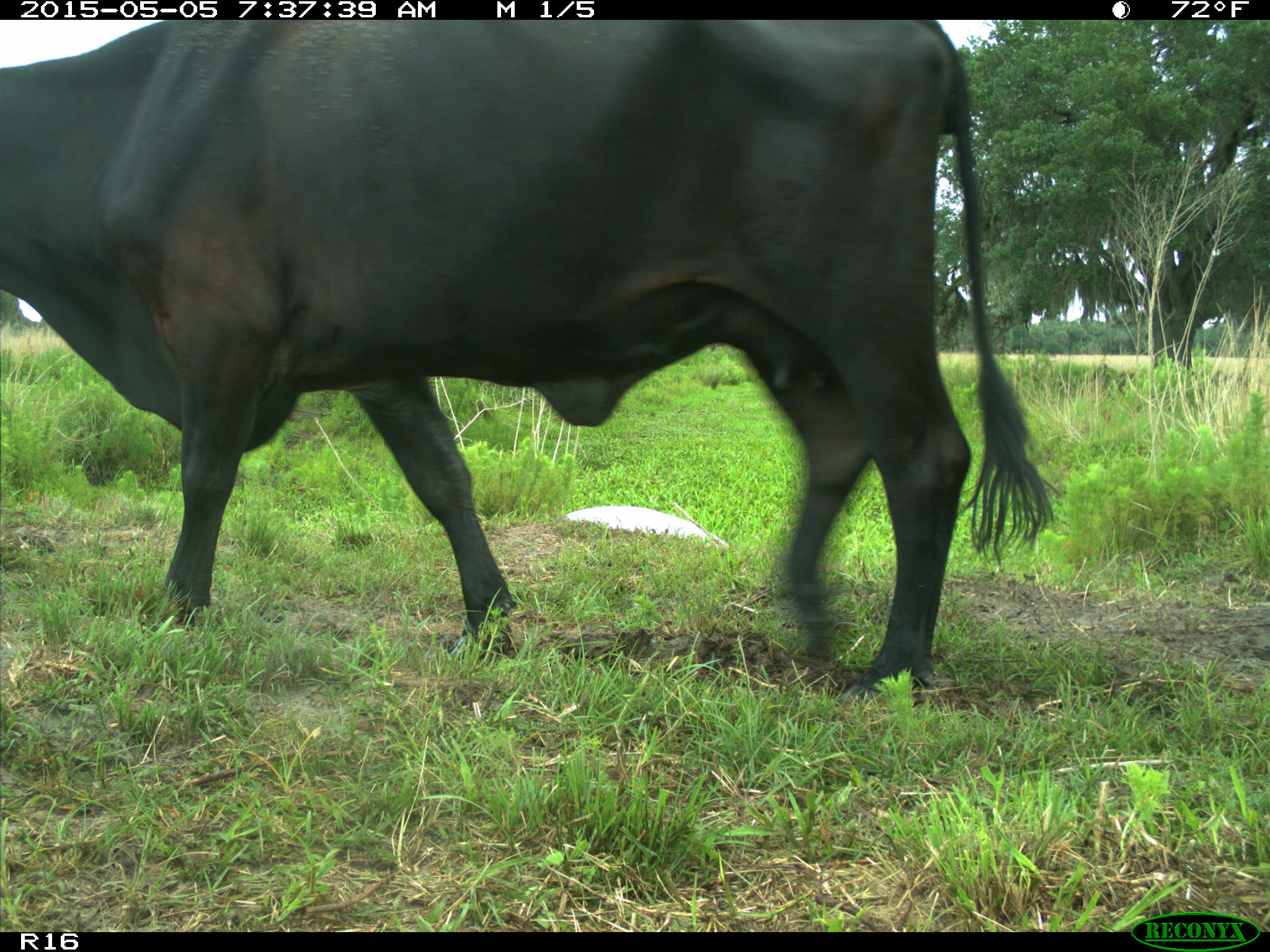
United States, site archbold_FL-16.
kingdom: Animalia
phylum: Chordata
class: Mammalia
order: Artiodactyla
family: Bovidae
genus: Bos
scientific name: Bos taurus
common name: domestic cow